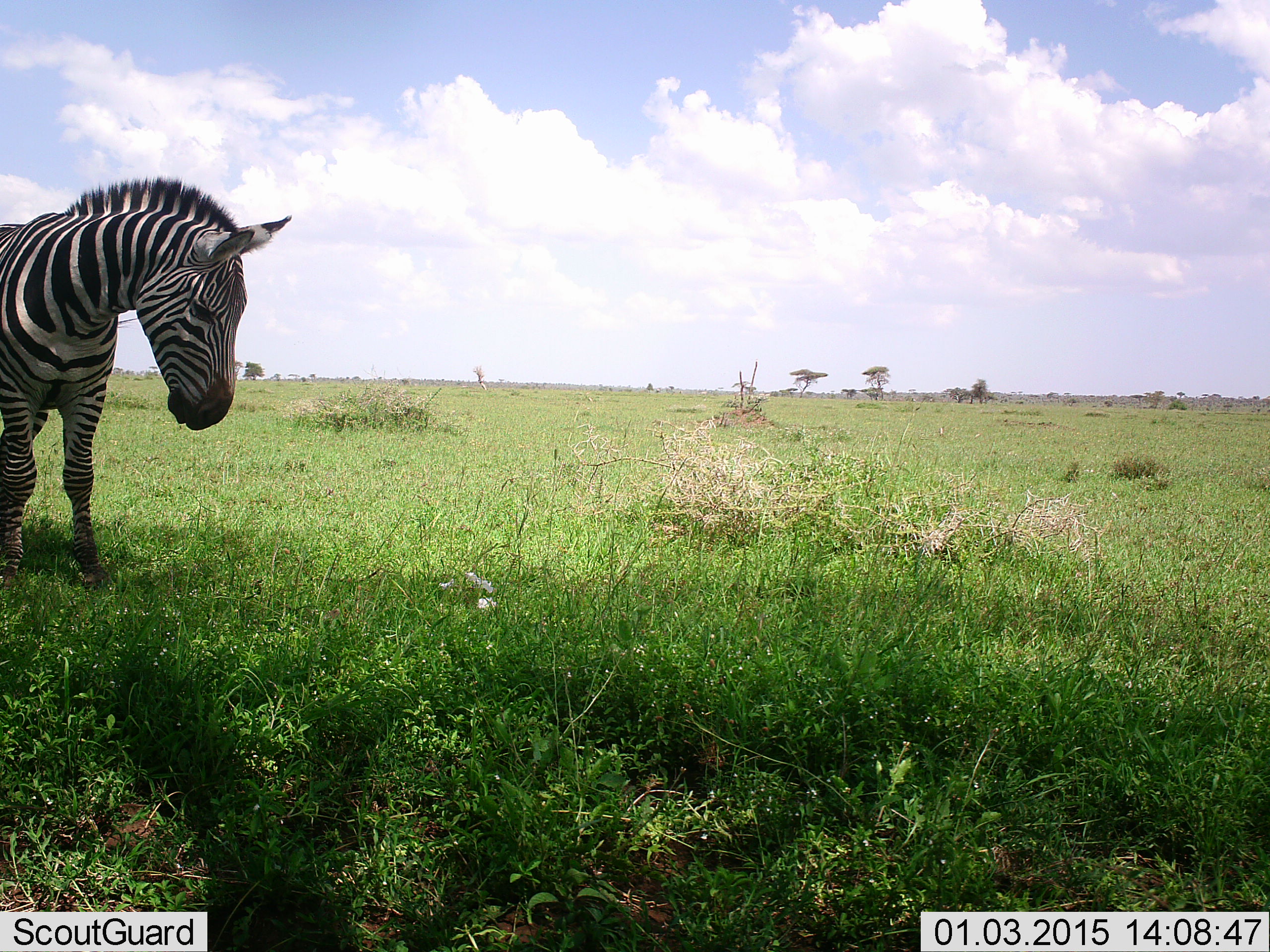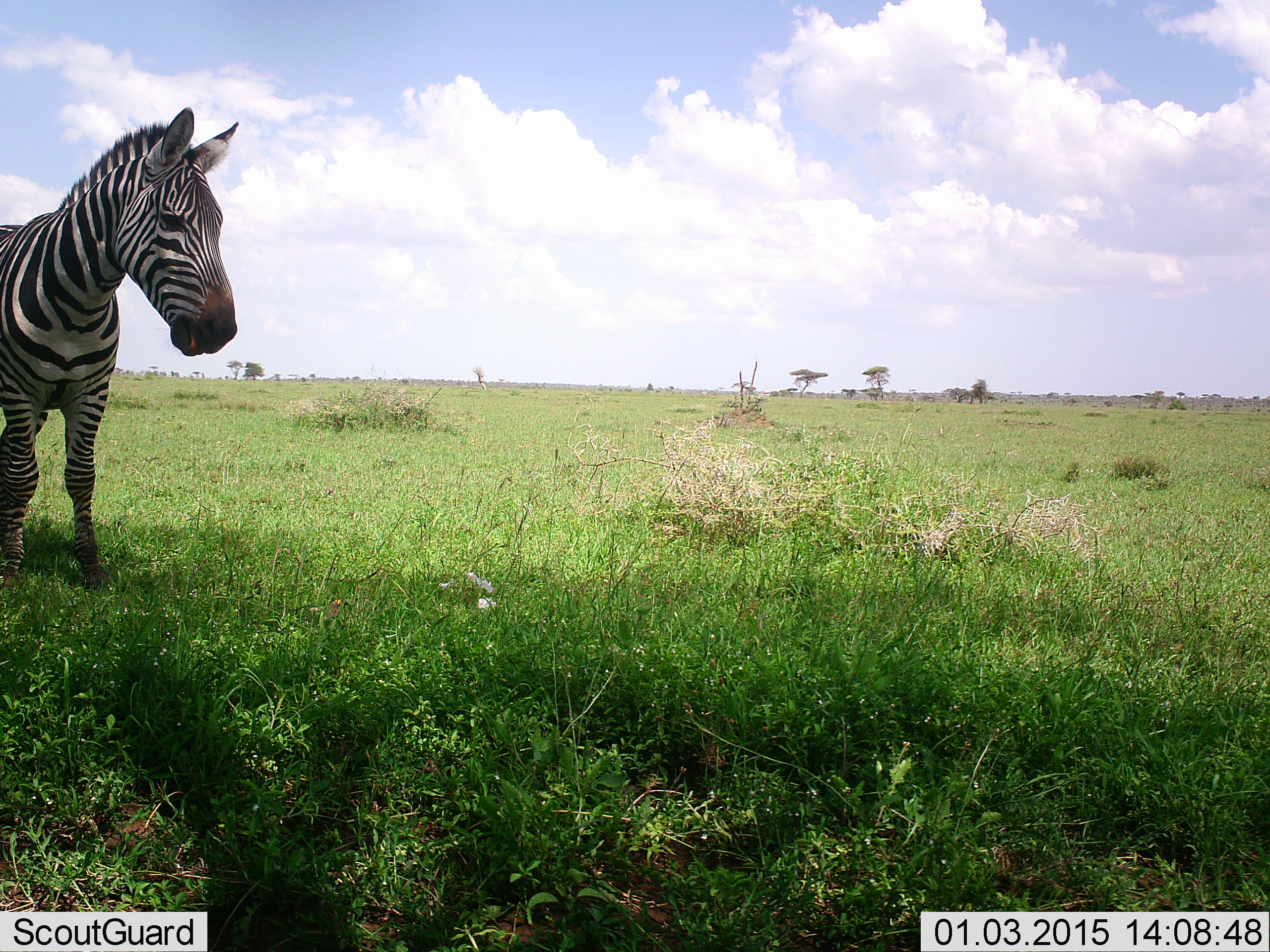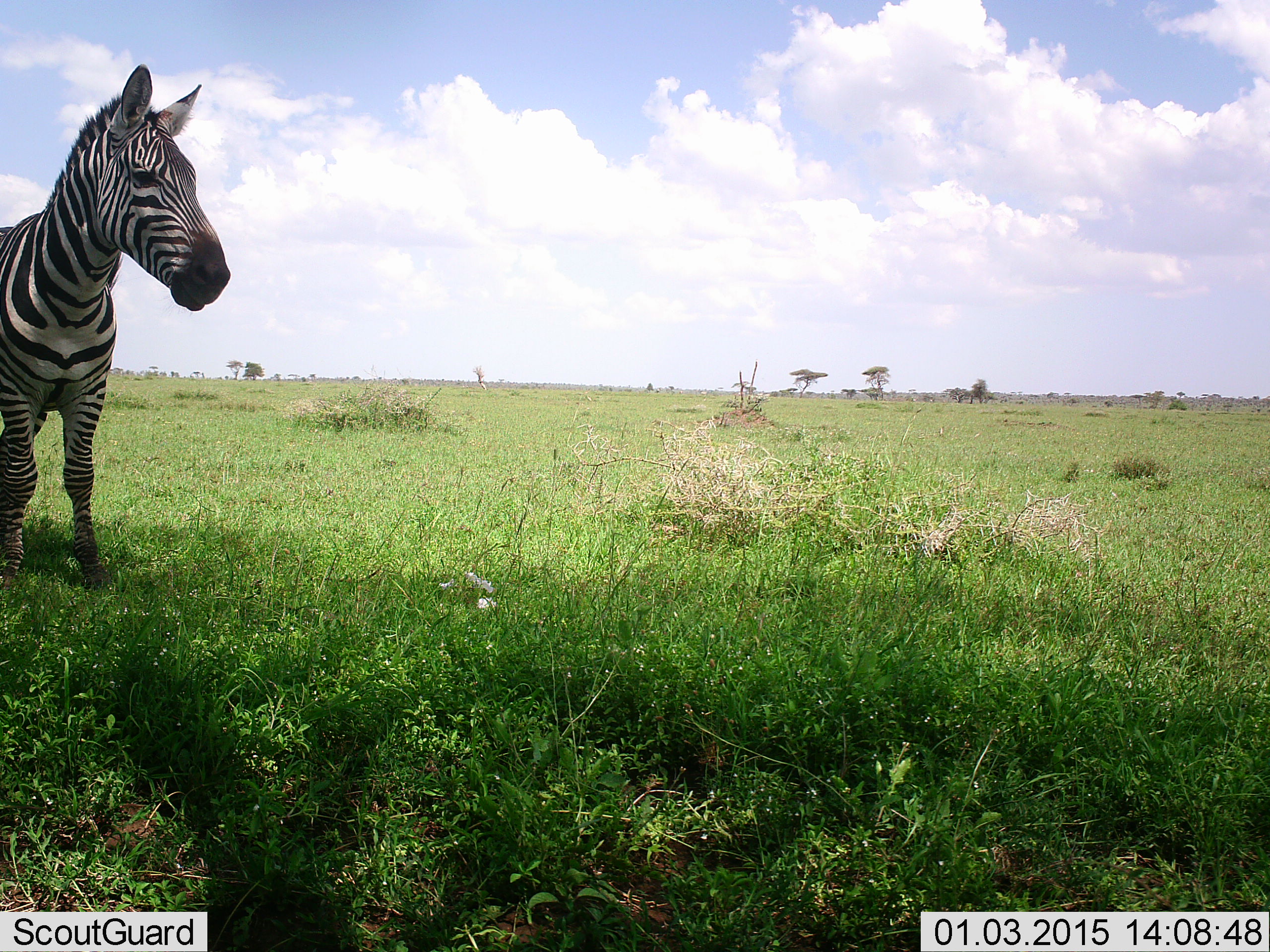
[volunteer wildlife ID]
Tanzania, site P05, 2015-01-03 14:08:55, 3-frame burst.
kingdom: Animalia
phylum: Chordata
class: Mammalia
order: Perissodactyla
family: Equidae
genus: Equus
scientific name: Equus quagga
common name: plains zebra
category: zebra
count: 1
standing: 90%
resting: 0%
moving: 10%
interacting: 0%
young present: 0%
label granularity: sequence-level